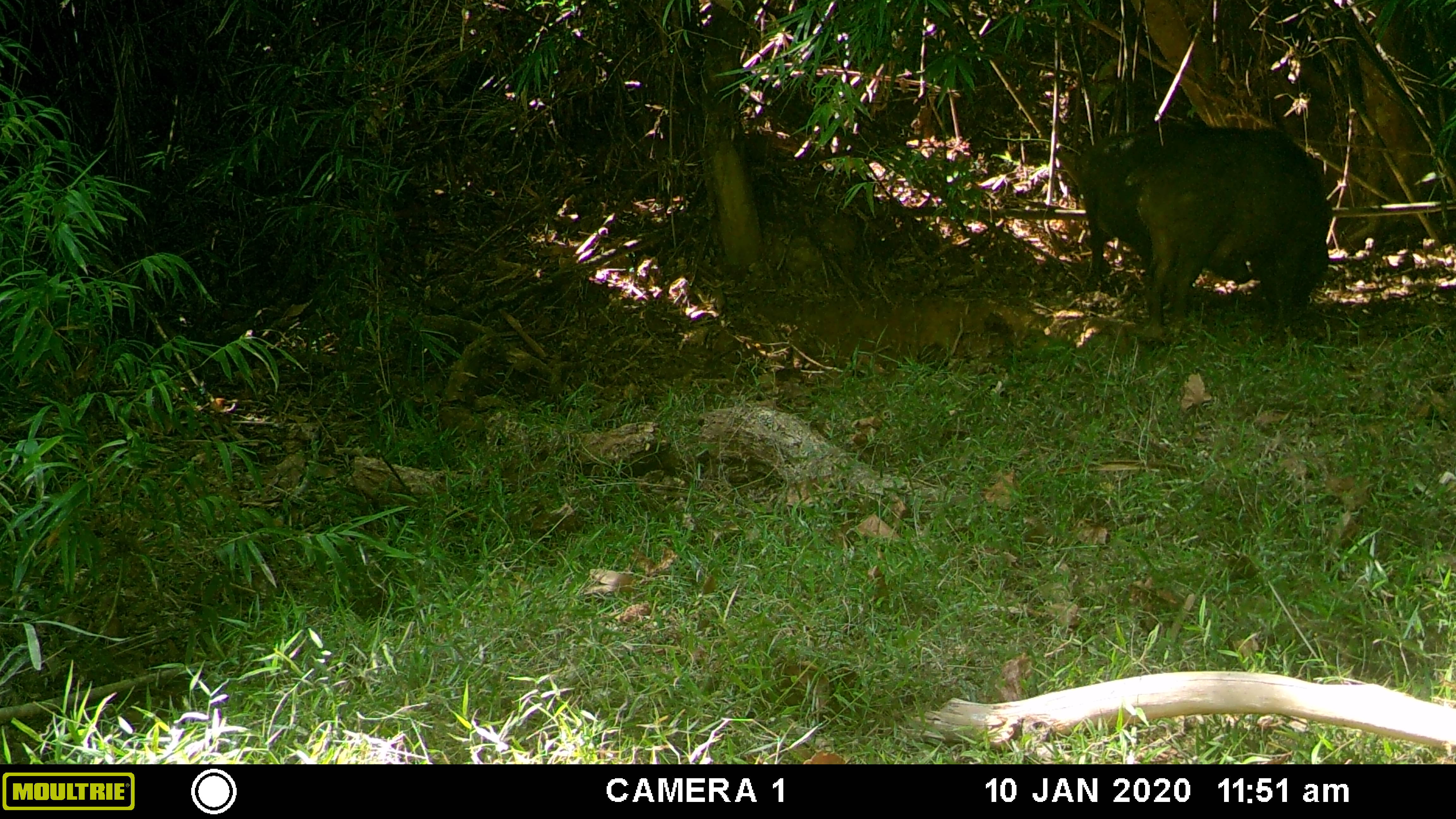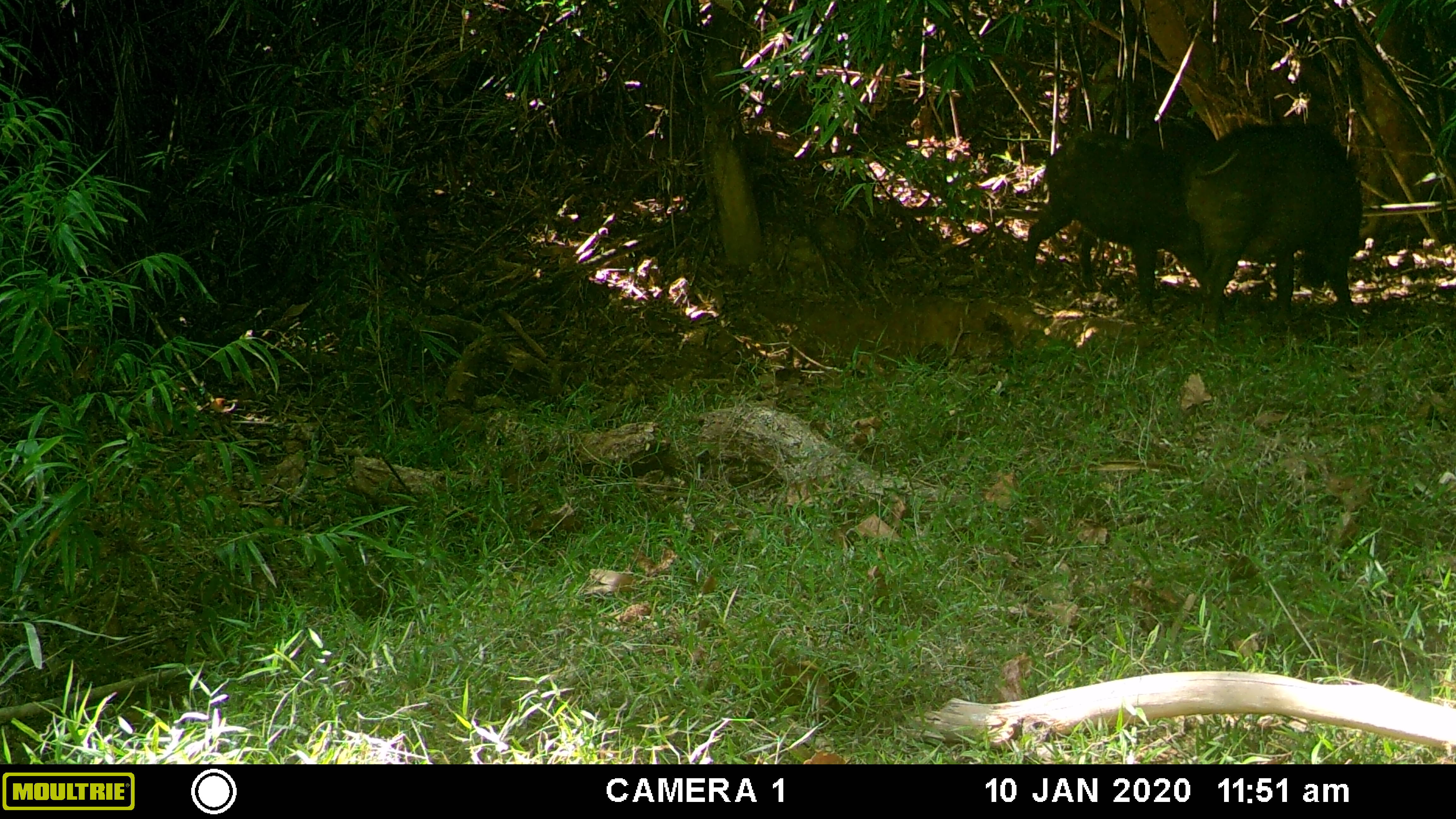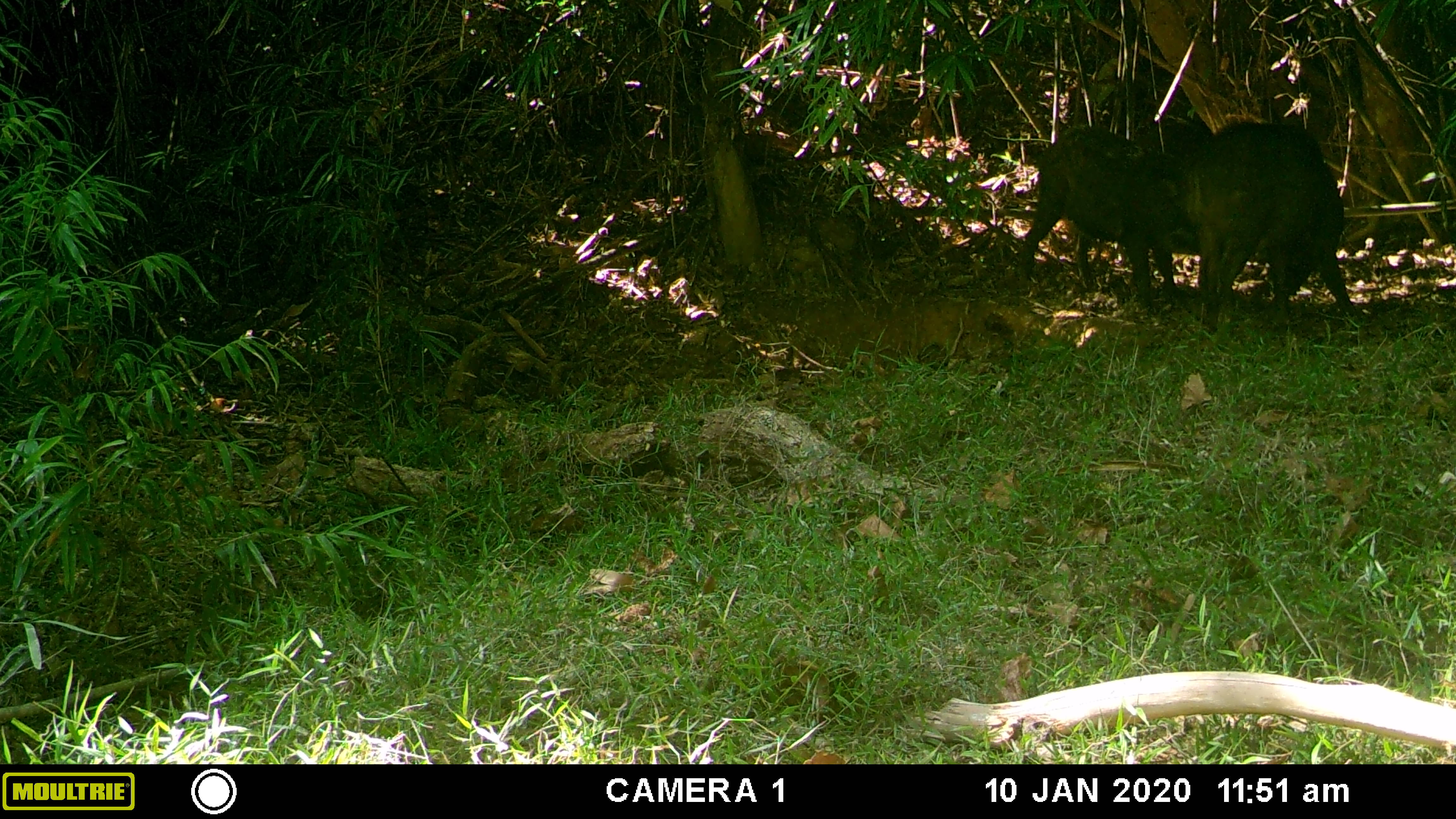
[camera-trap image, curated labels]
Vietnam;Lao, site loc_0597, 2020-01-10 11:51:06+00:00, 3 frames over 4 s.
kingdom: Animalia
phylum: Chordata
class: Mammalia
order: Artiodactyla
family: Suidae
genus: Sus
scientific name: Sus scrofa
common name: eurasian wild pig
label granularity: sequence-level